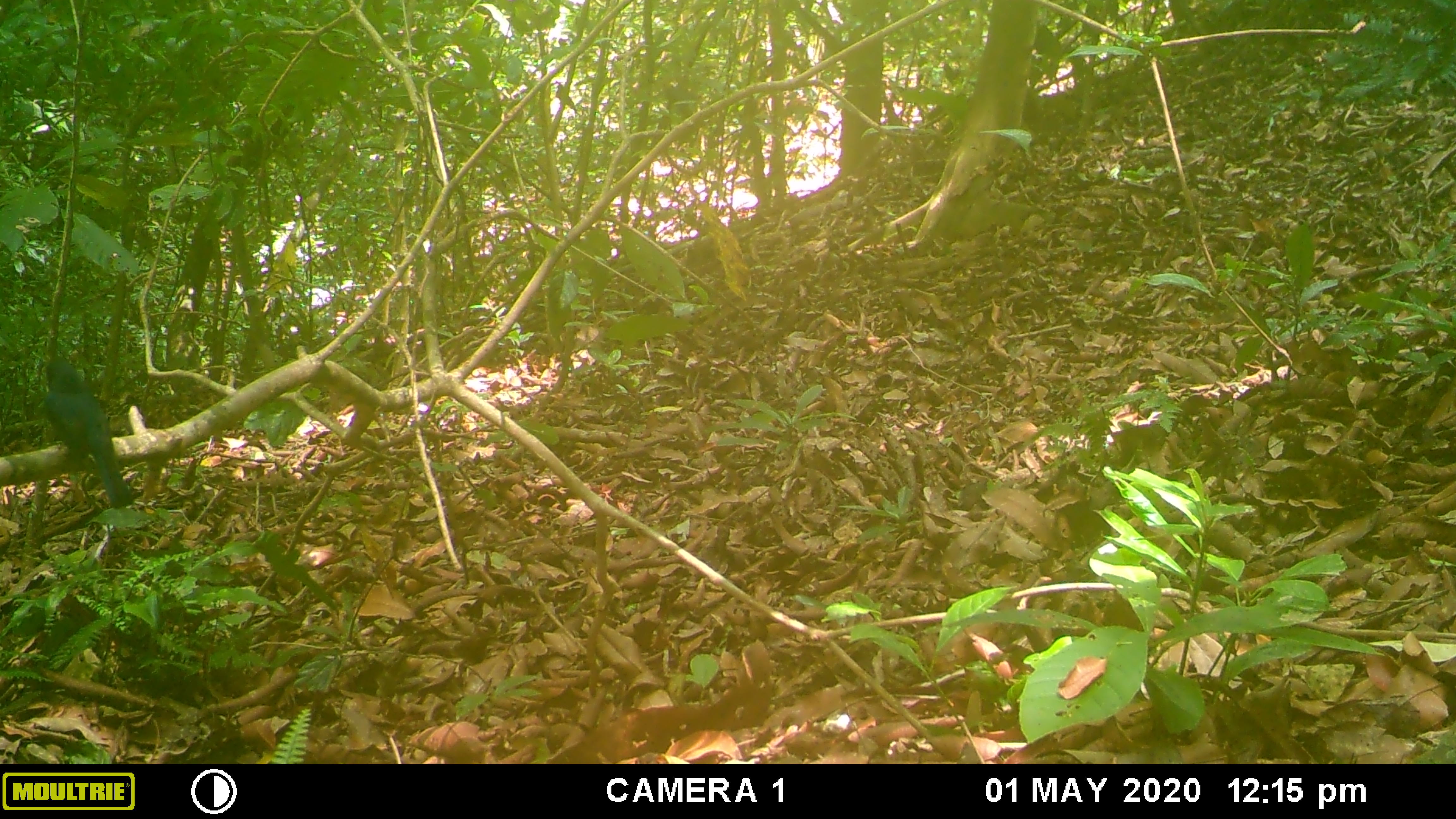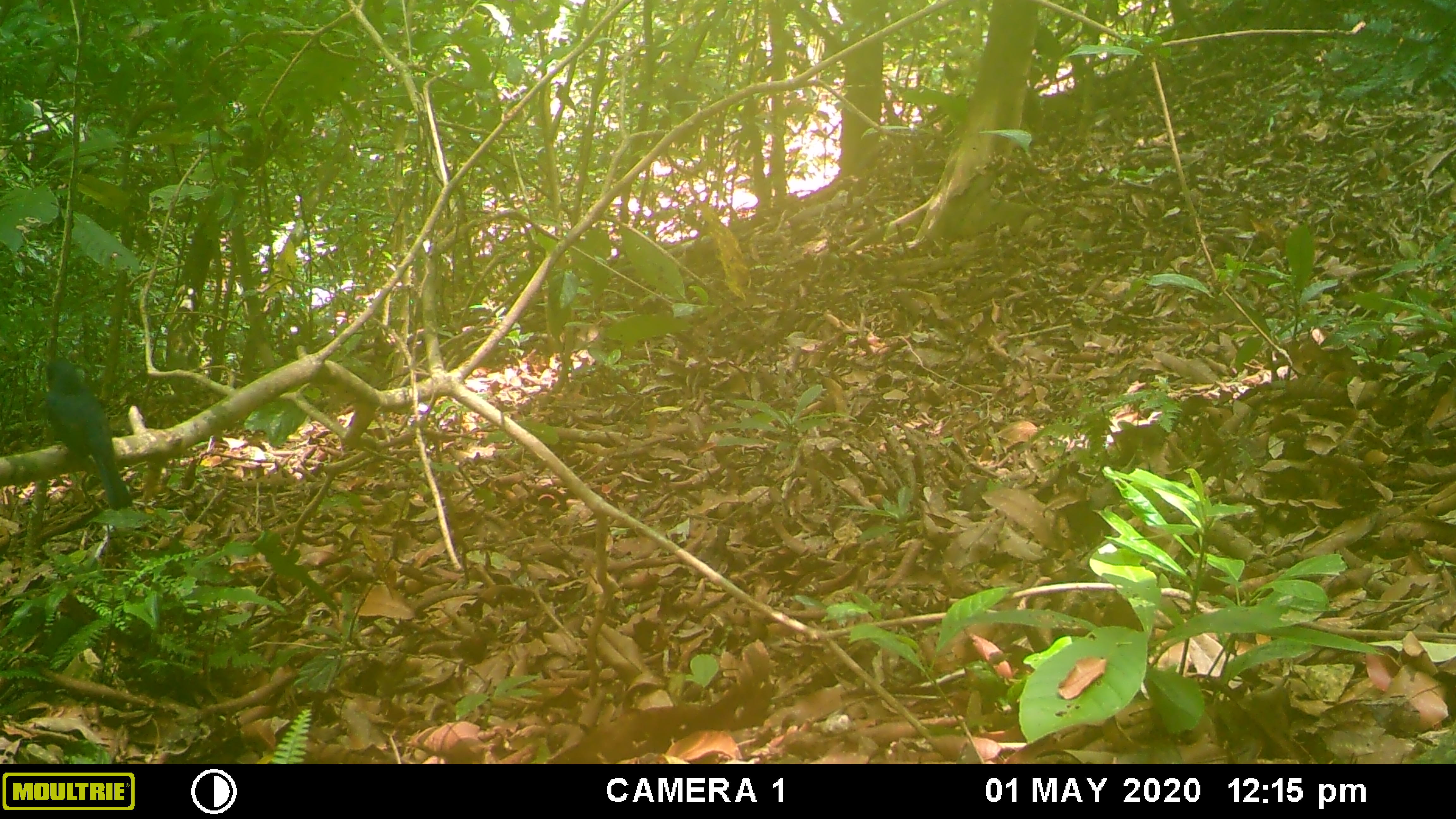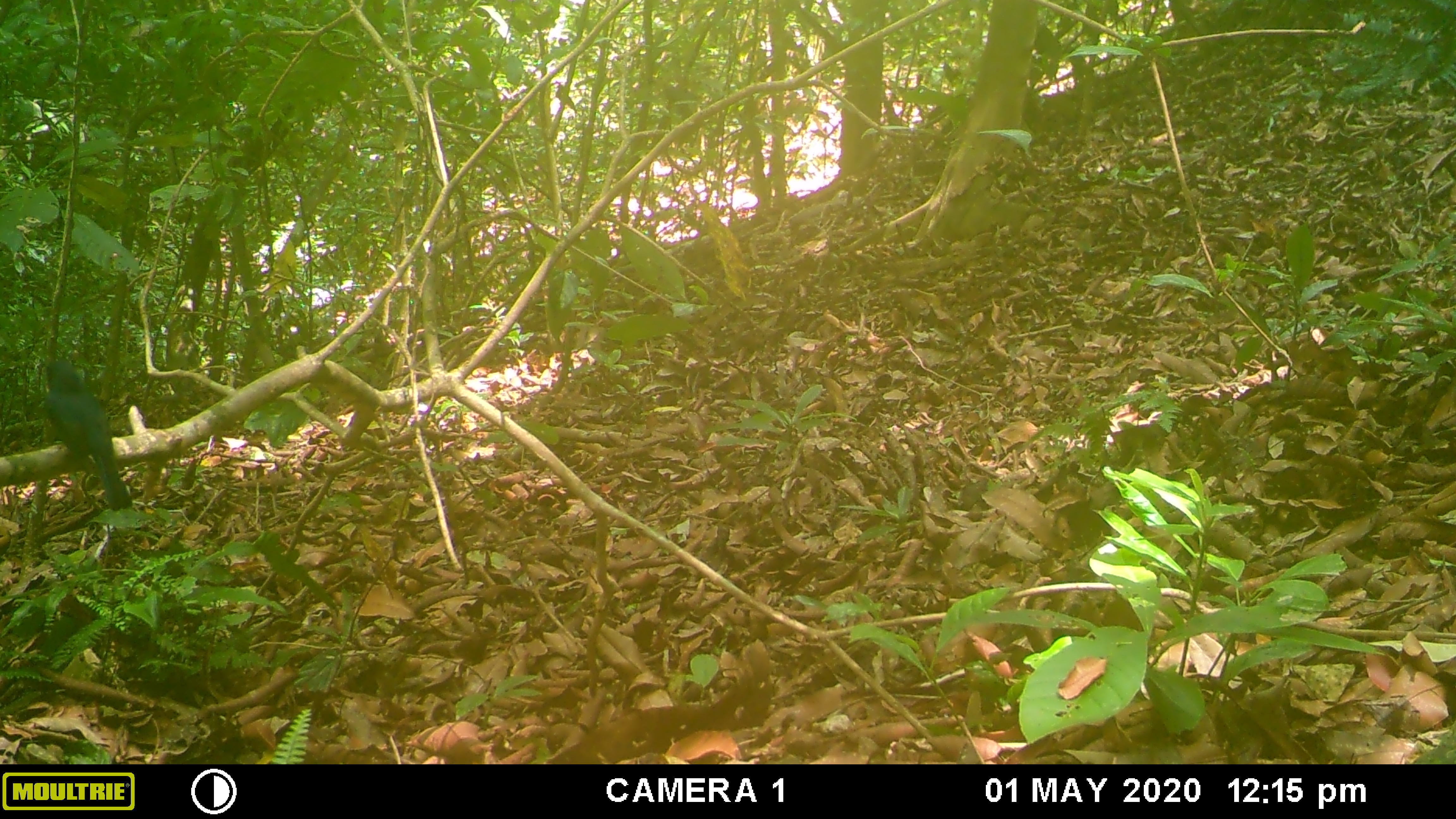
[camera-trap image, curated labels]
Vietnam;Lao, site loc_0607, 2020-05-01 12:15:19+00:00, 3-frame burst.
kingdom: Animalia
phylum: Chordata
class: Aves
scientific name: Aves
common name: bird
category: unidentified bird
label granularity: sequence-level